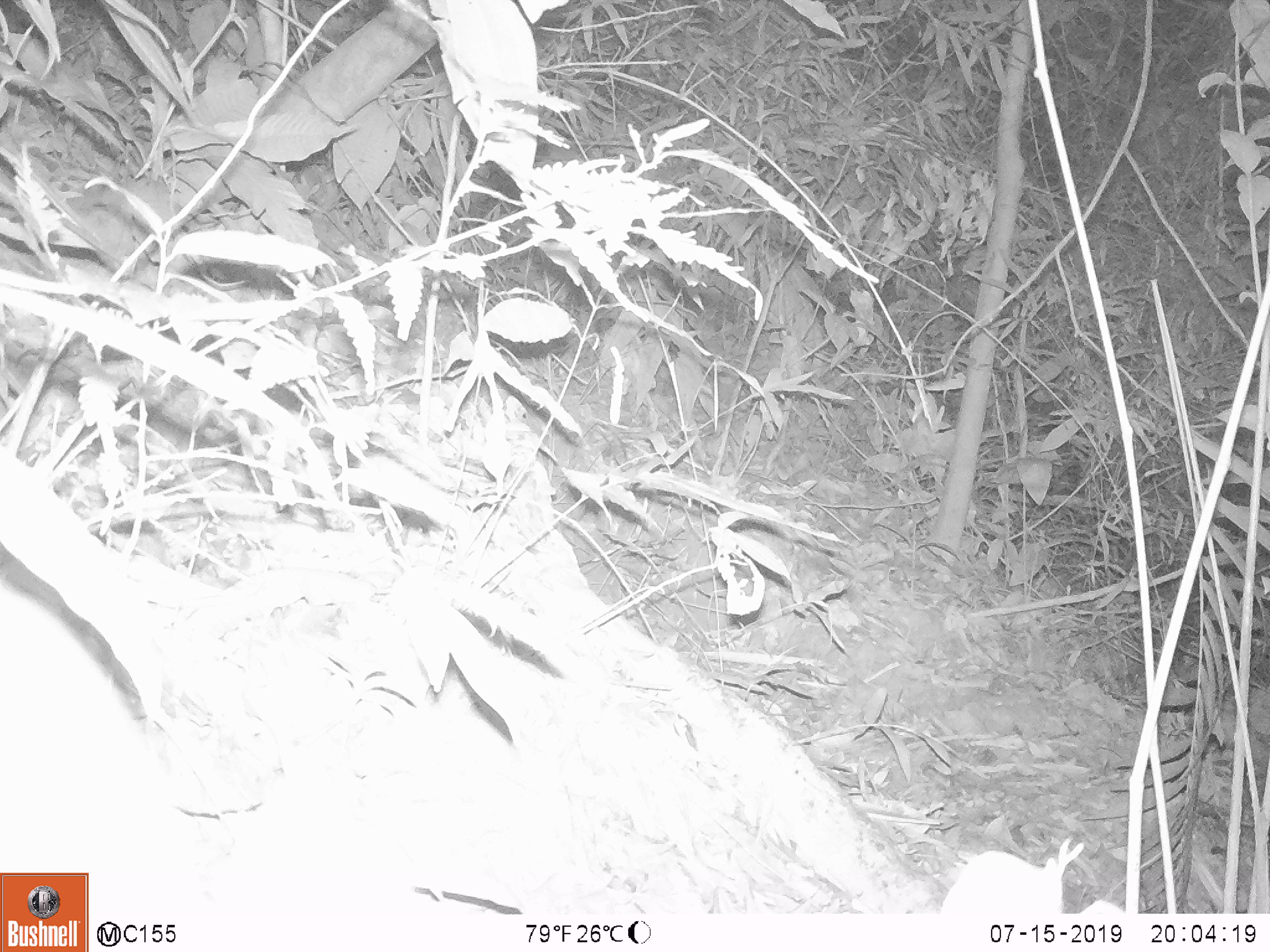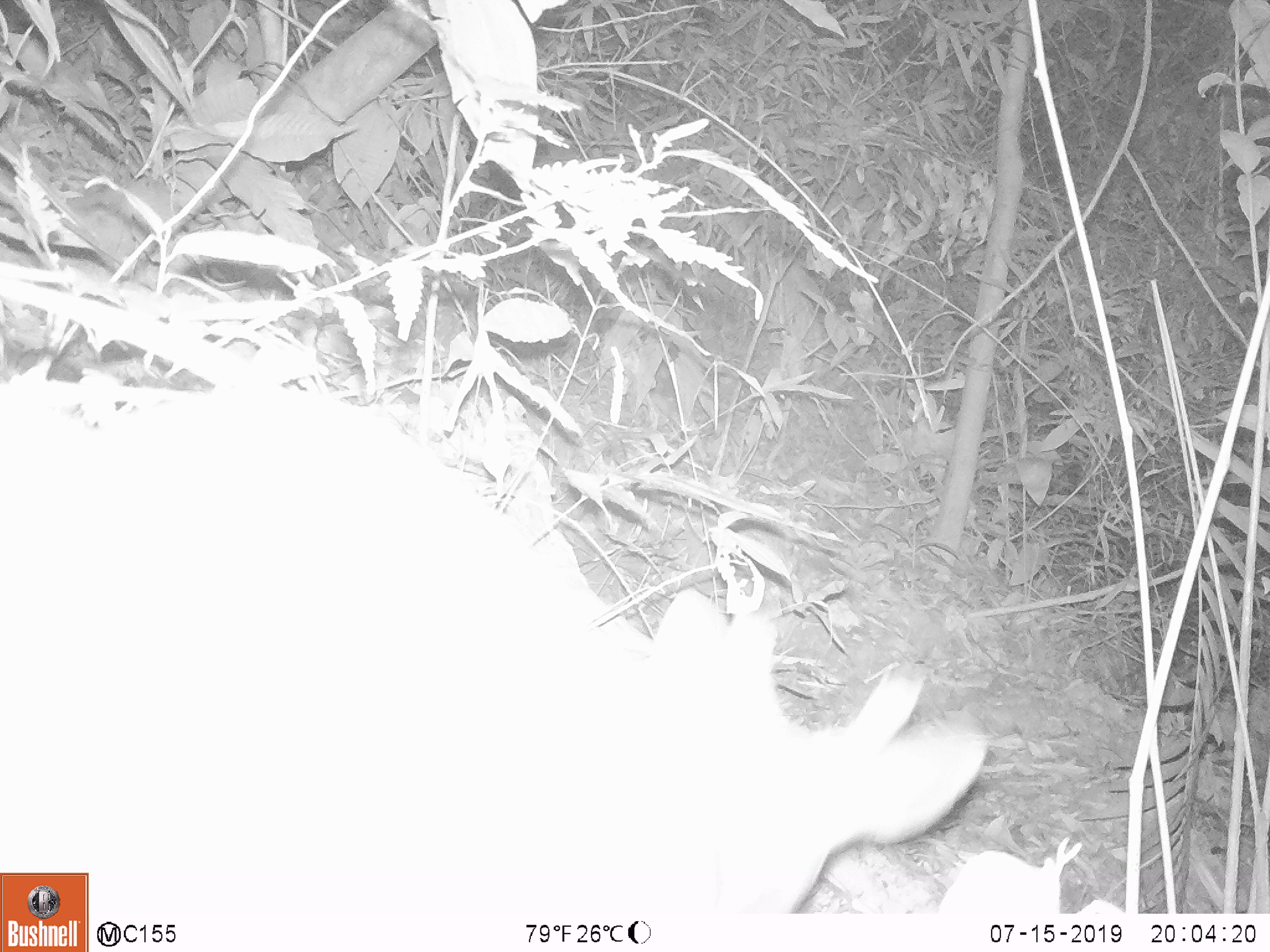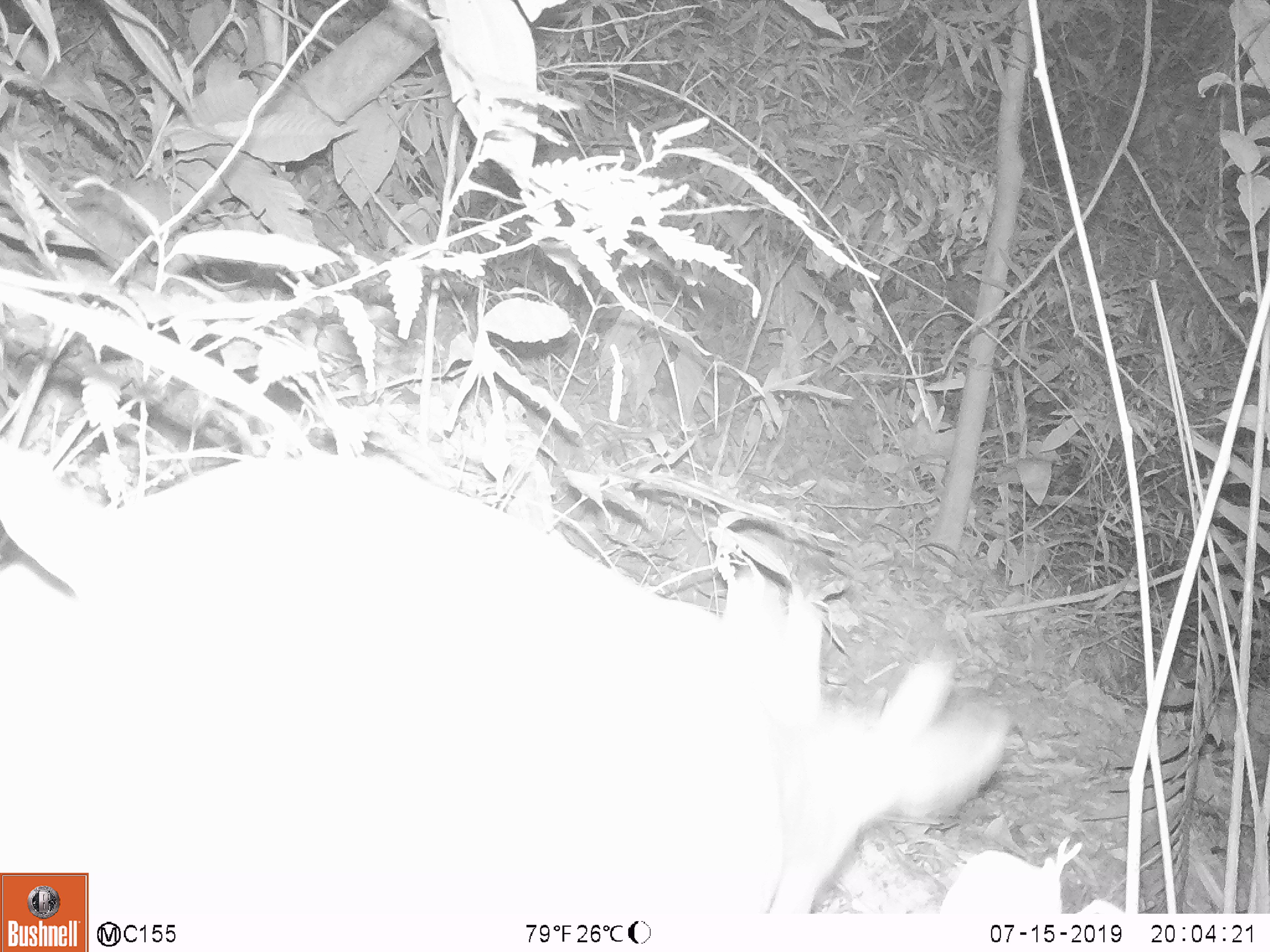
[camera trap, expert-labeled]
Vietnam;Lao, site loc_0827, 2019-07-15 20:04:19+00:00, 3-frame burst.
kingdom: Animalia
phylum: Chordata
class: Mammalia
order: Artiodactyla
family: Cervidae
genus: Muntiacus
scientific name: Muntiacus muntjak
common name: red muntjac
Red muntjac (Muntiacus muntjak). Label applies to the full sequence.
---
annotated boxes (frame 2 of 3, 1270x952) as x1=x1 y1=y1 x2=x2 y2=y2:
red muntjac: x1=0 y1=380 x2=990 y2=914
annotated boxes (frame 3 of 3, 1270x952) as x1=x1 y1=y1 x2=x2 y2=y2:
red muntjac: x1=0 y1=444 x2=1007 y2=914